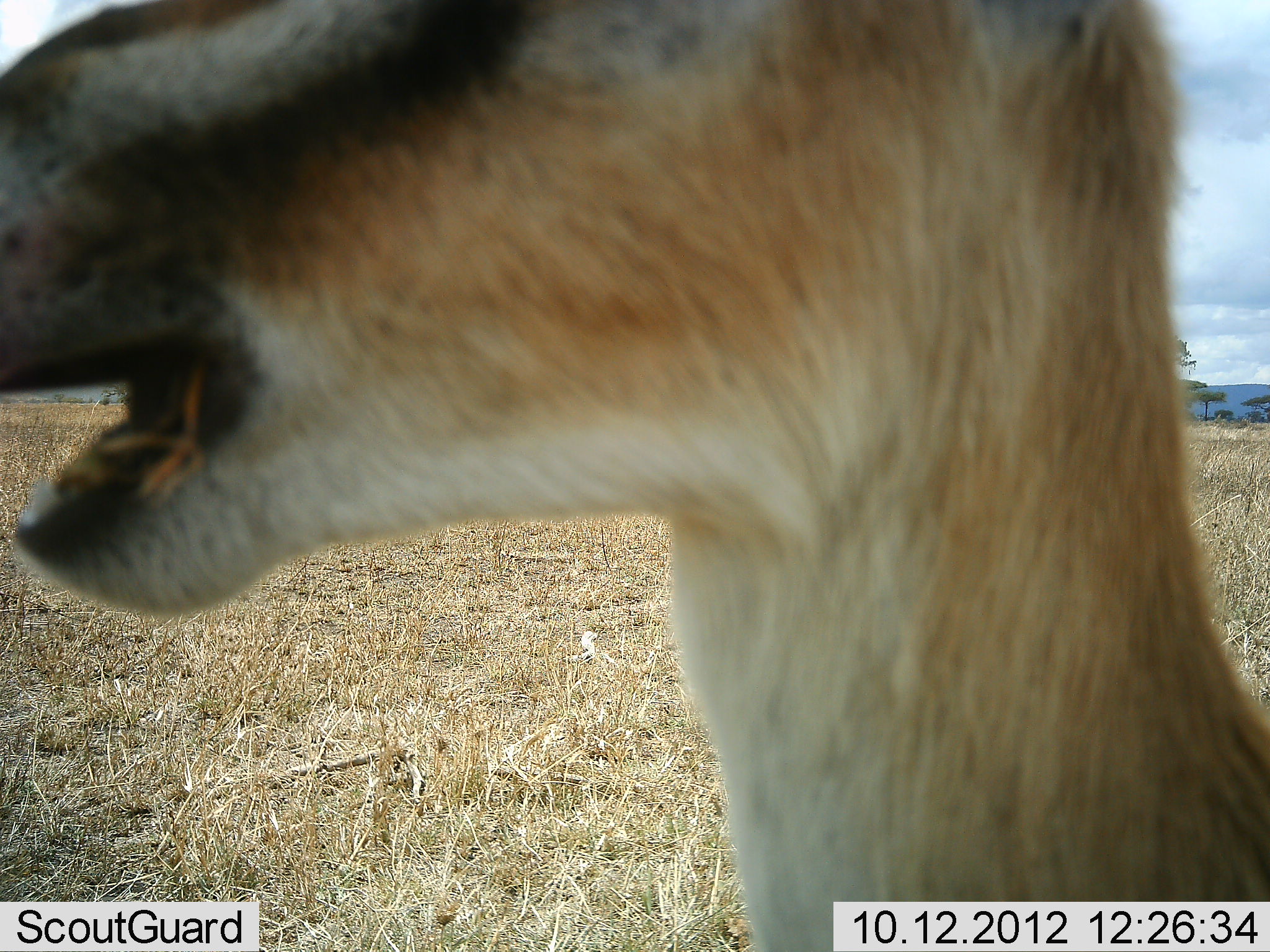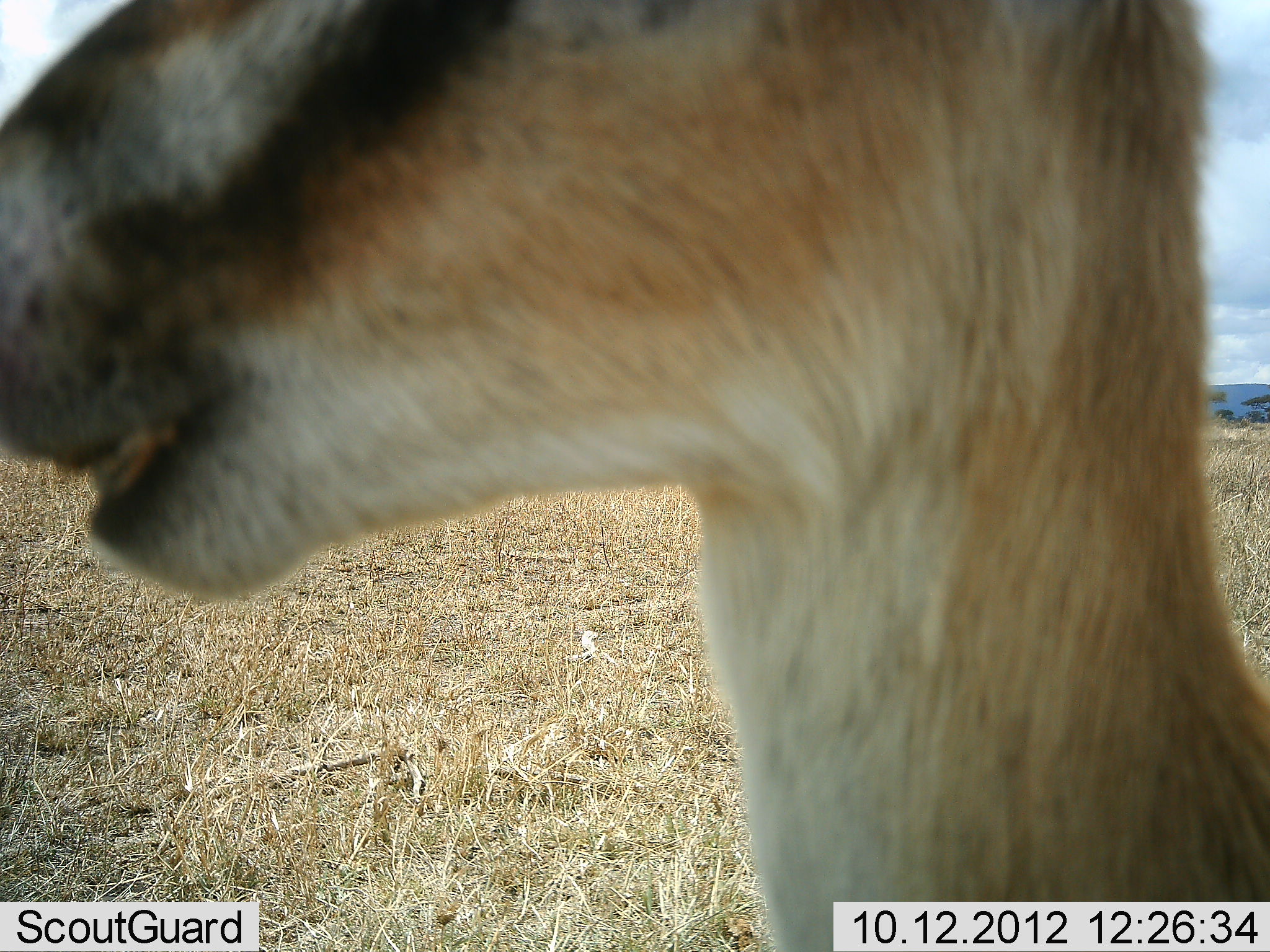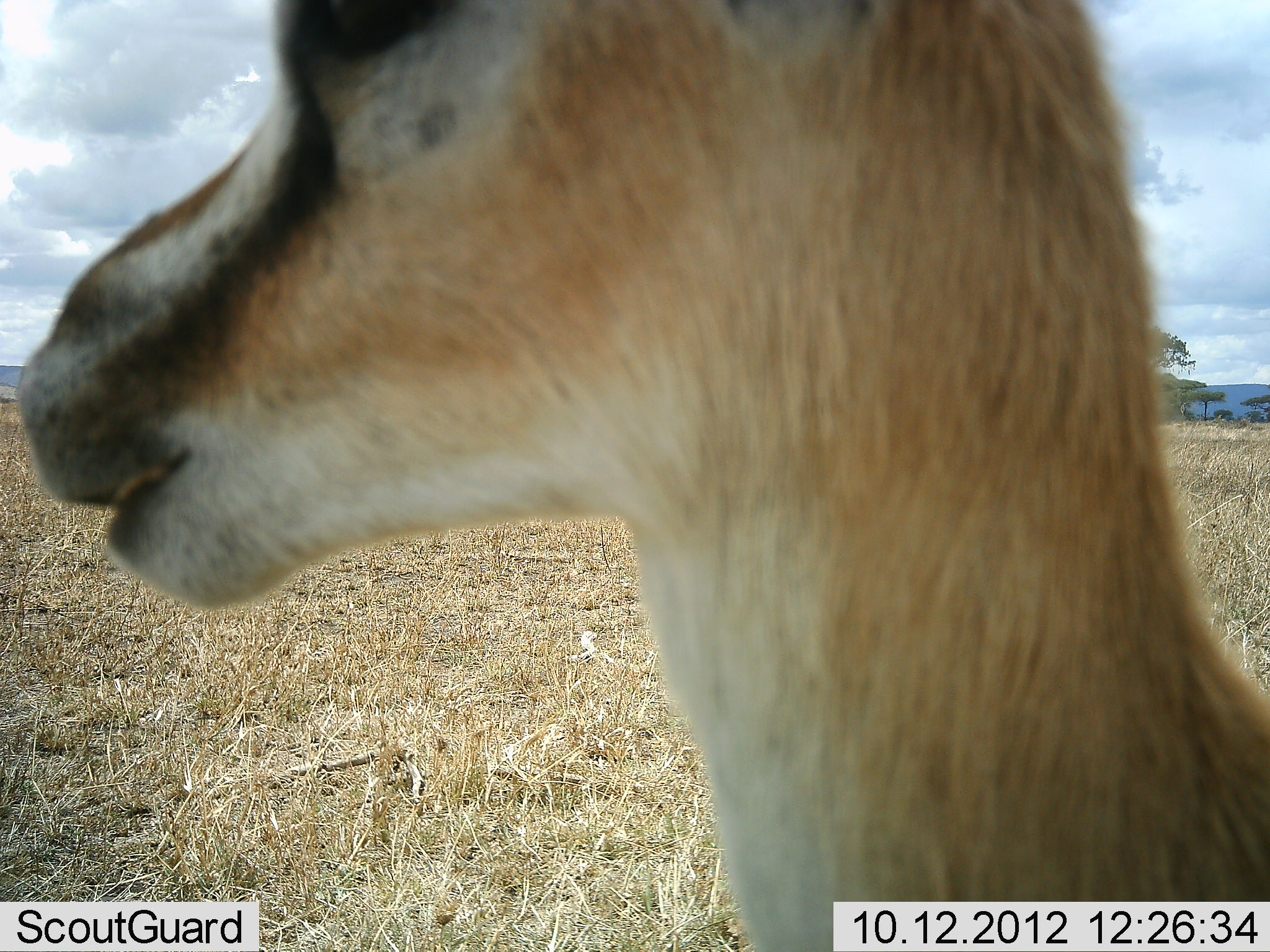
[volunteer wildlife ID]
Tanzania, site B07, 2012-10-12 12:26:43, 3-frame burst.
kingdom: Animalia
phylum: Chordata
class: Mammalia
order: Artiodactyla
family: Bovidae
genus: Eudorcas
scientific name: Eudorcas thomsonii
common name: thomson's gazelle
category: gazellethomsons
Gazellethomsons (thomson's gazelle) (Eudorcas thomsonii), count 1. Behavior (volunteer vote fractions): standing 80%, resting 0%, moving 0%, interacting 10%. Young present (vote fraction): 0%. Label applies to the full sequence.